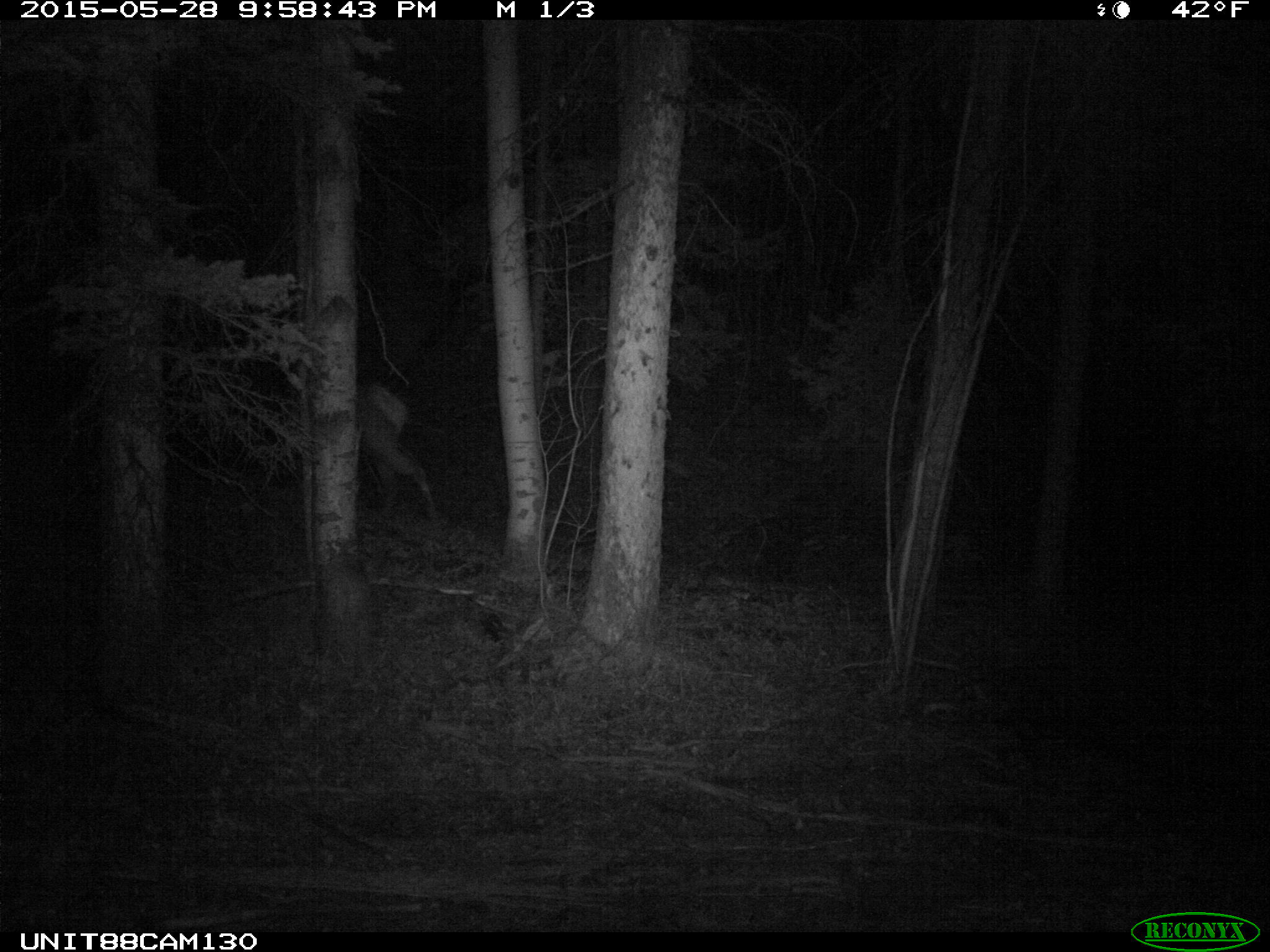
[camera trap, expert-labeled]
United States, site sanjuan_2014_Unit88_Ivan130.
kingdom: Animalia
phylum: Chordata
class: Mammalia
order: Artiodactyla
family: Cervidae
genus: Cervus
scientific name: Cervus elaphus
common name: red deer